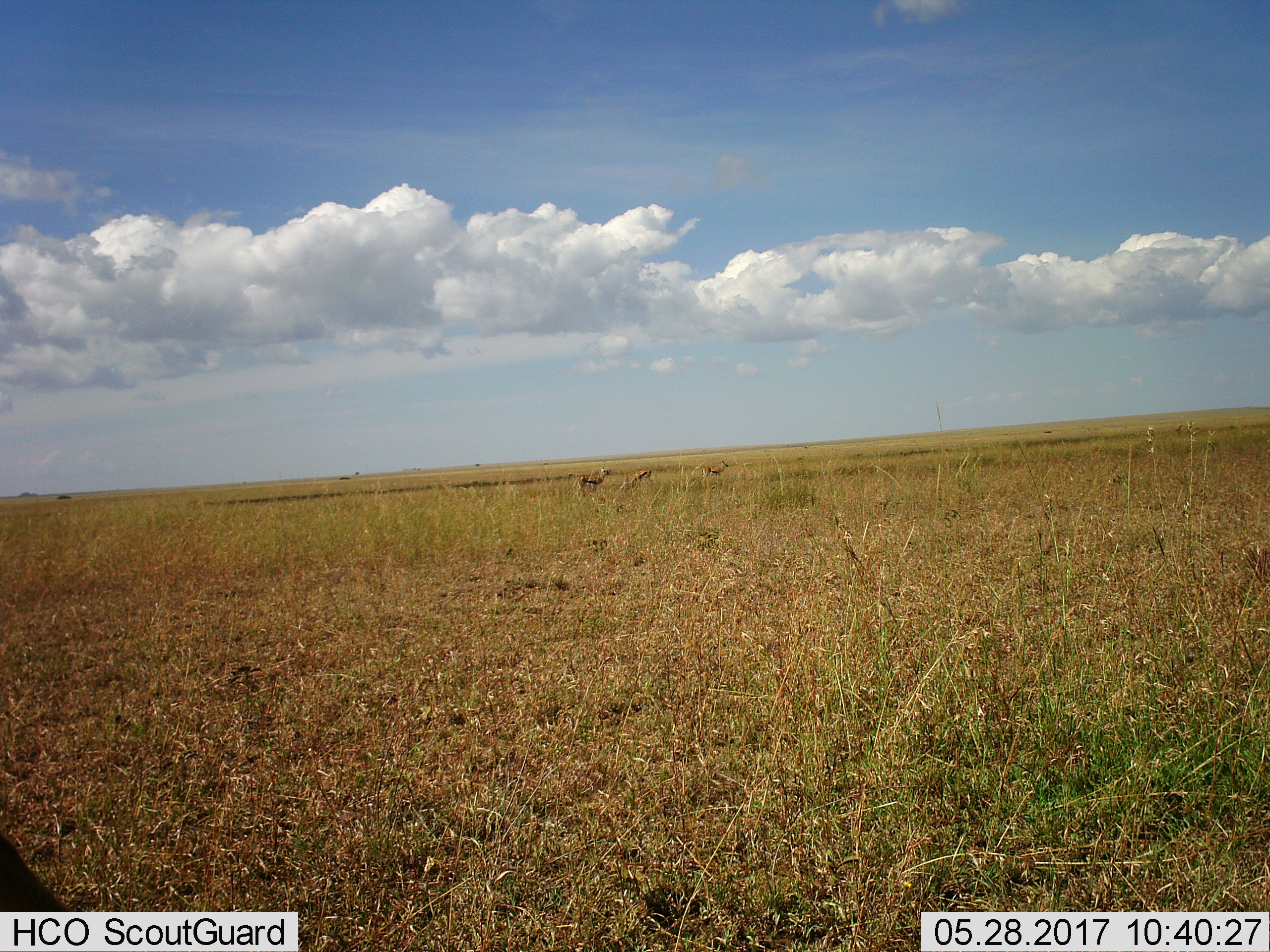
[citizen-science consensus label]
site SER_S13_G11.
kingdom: Animalia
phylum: Chordata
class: Mammalia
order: Artiodactyla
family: Bovidae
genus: Eudorcas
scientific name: Eudorcas thomsonii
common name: thomson's gazelle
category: gazellethomsons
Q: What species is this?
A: Gazellethomsons (thomson's gazelle) (Eudorcas thomsonii).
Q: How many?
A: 3.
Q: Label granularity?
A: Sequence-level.